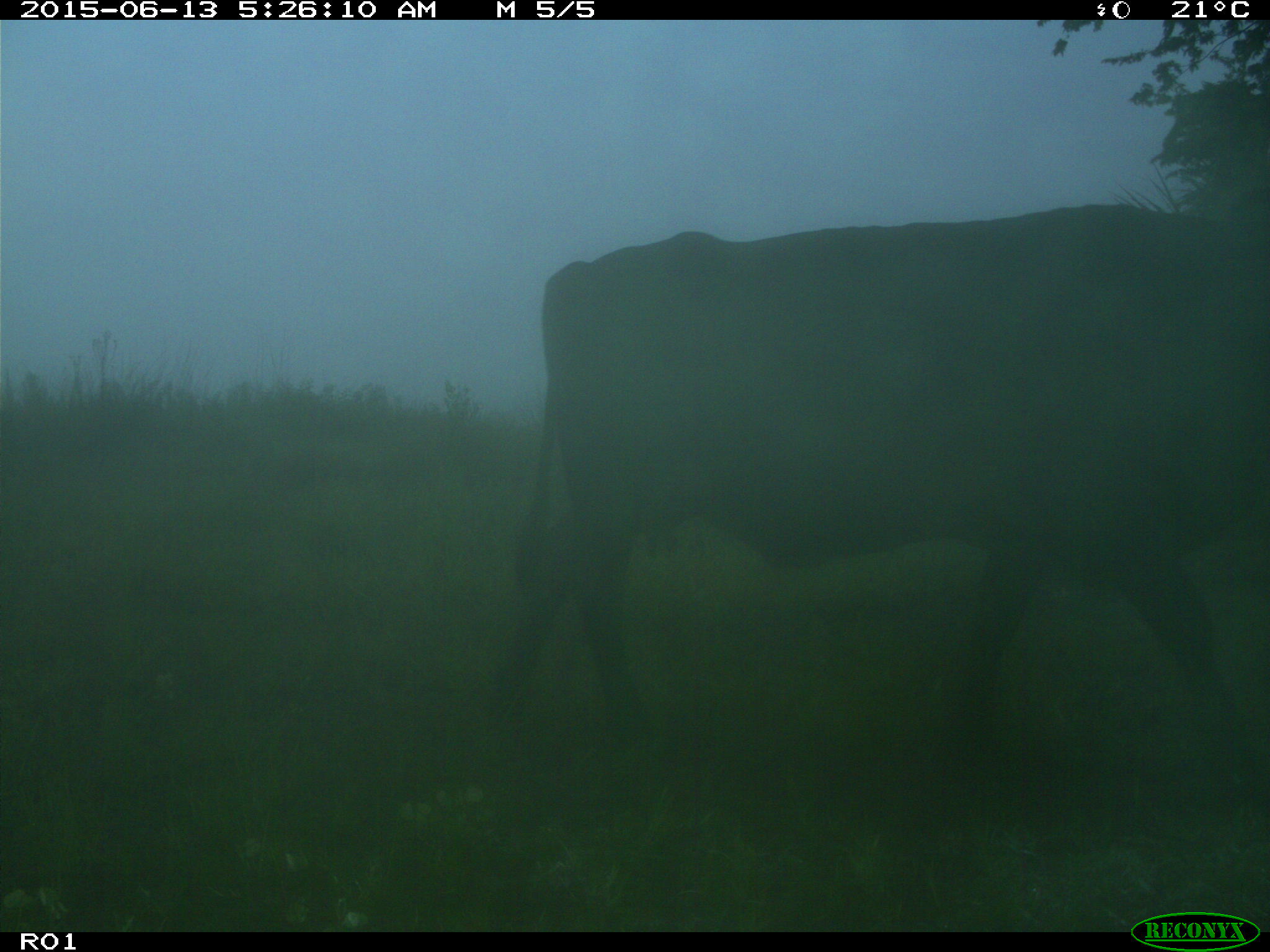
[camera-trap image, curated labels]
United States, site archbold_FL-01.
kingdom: Animalia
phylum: Chordata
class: Mammalia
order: Artiodactyla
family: Bovidae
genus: Bos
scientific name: Bos taurus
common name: domestic cow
Bos taurus (domestic cow).